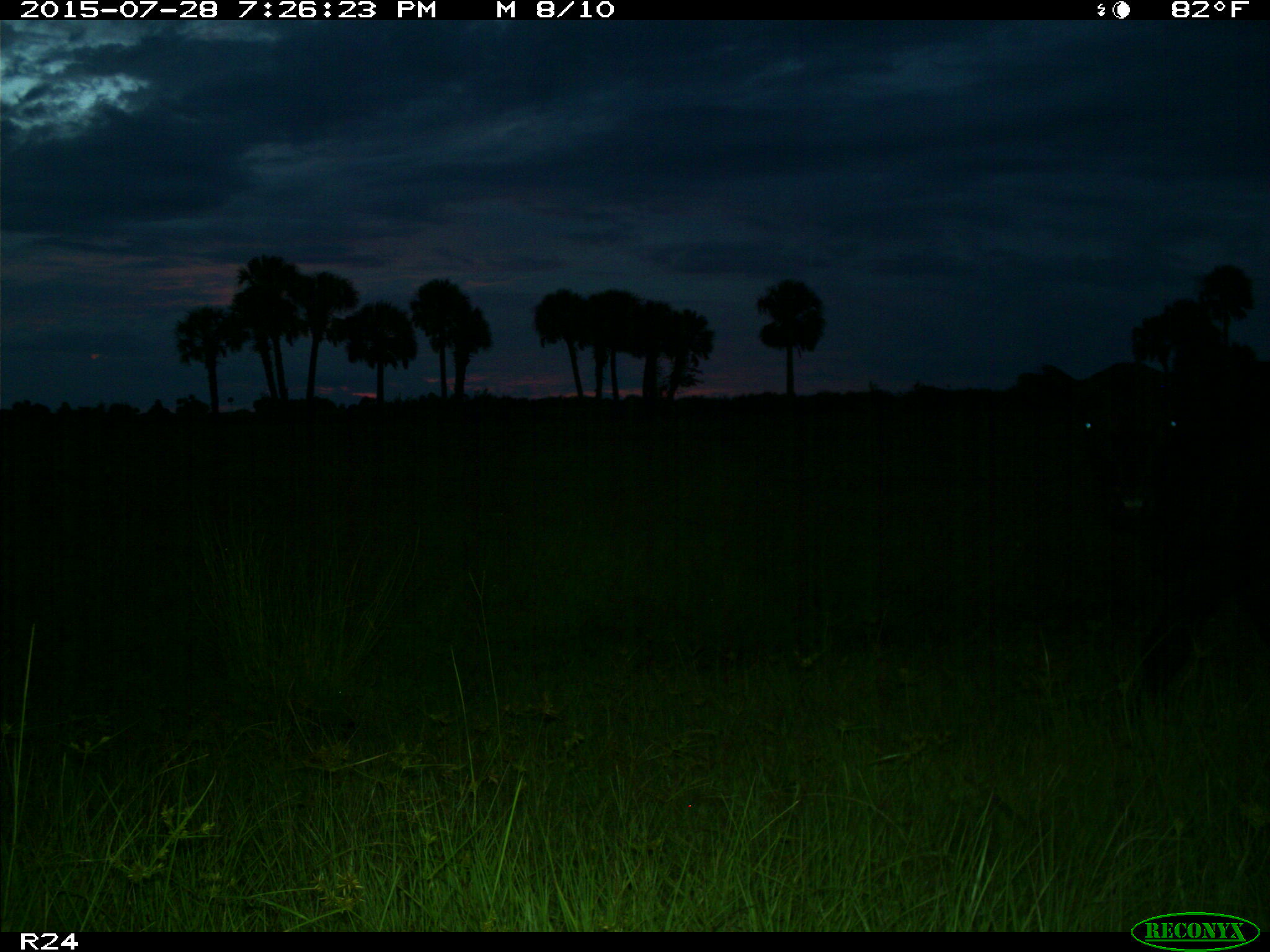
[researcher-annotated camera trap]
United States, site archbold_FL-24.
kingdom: Animalia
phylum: Chordata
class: Mammalia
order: Artiodactyla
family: Bovidae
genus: Bos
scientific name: Bos taurus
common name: domestic cow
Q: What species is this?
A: Bos taurus (domestic cow).